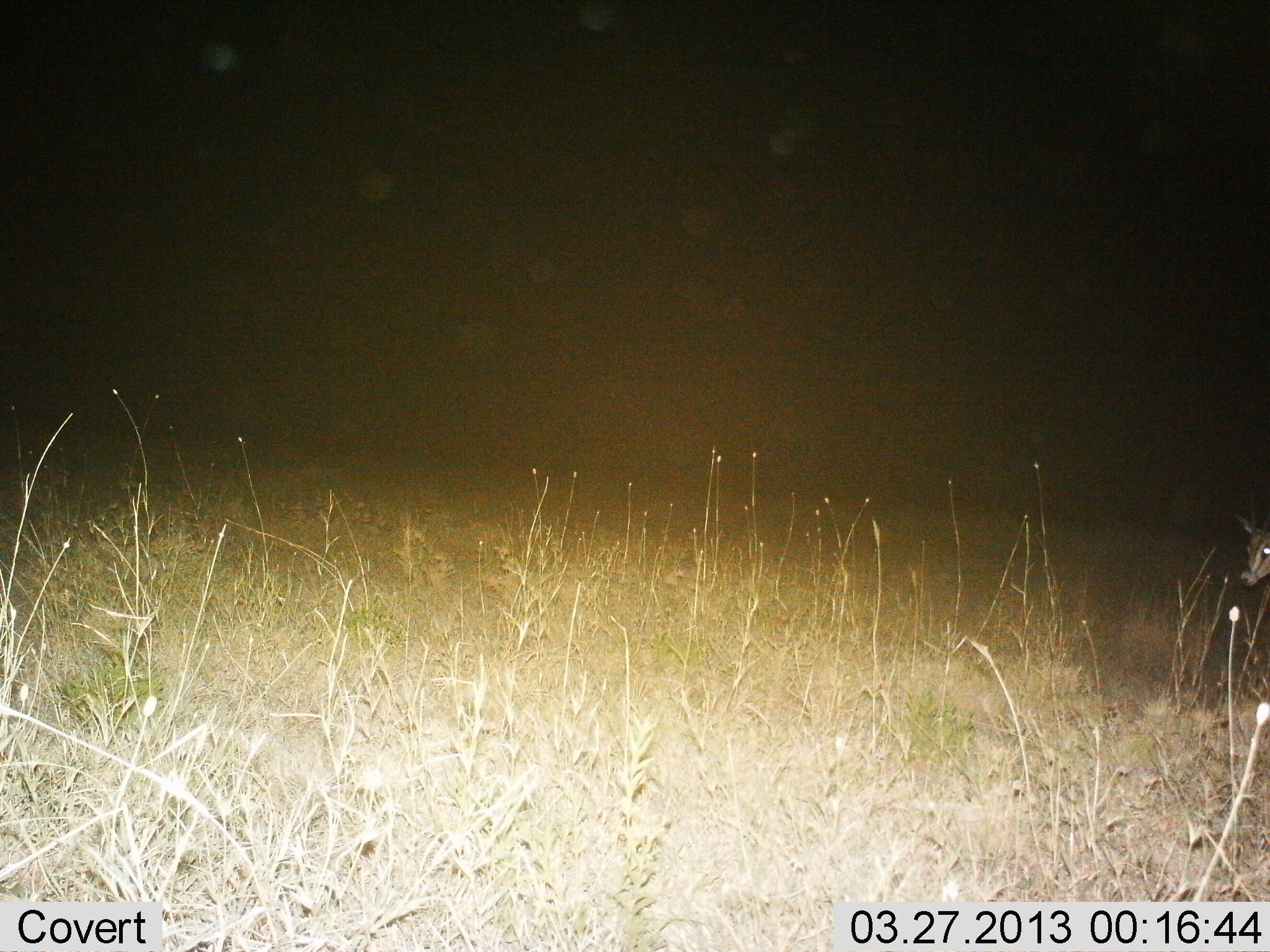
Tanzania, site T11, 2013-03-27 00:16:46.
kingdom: Animalia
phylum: Chordata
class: Mammalia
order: Artiodactyla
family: Bovidae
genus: Eudorcas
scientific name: Eudorcas thomsonii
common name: thomson's gazelle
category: gazellethomsons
Gazellethomsons (thomson's gazelle) (Eudorcas thomsonii), count 1. Behavior (volunteer vote fractions): standing 80%, resting 0%, moving 20%, interacting 0%. Young present (vote fraction): 0%. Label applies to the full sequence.